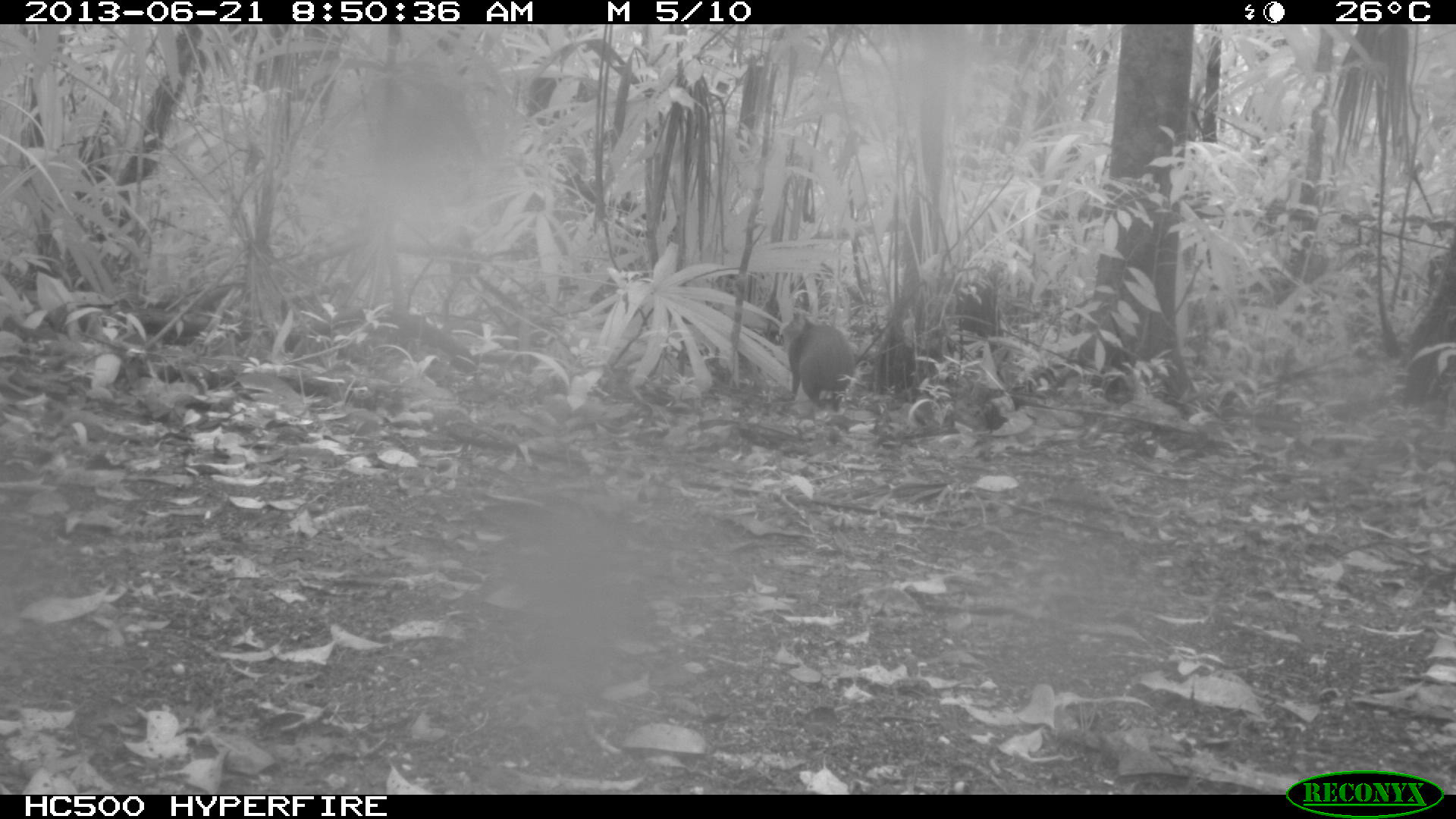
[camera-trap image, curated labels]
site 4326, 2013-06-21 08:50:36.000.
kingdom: Animalia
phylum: Chordata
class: Mammalia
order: Rodentia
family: Dasyproctidae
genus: Dasyprocta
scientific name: Dasyprocta punctata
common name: central american agouti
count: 1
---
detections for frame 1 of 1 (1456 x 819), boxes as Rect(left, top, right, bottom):
dasyprocta punctata: Rect(786, 315, 856, 415)